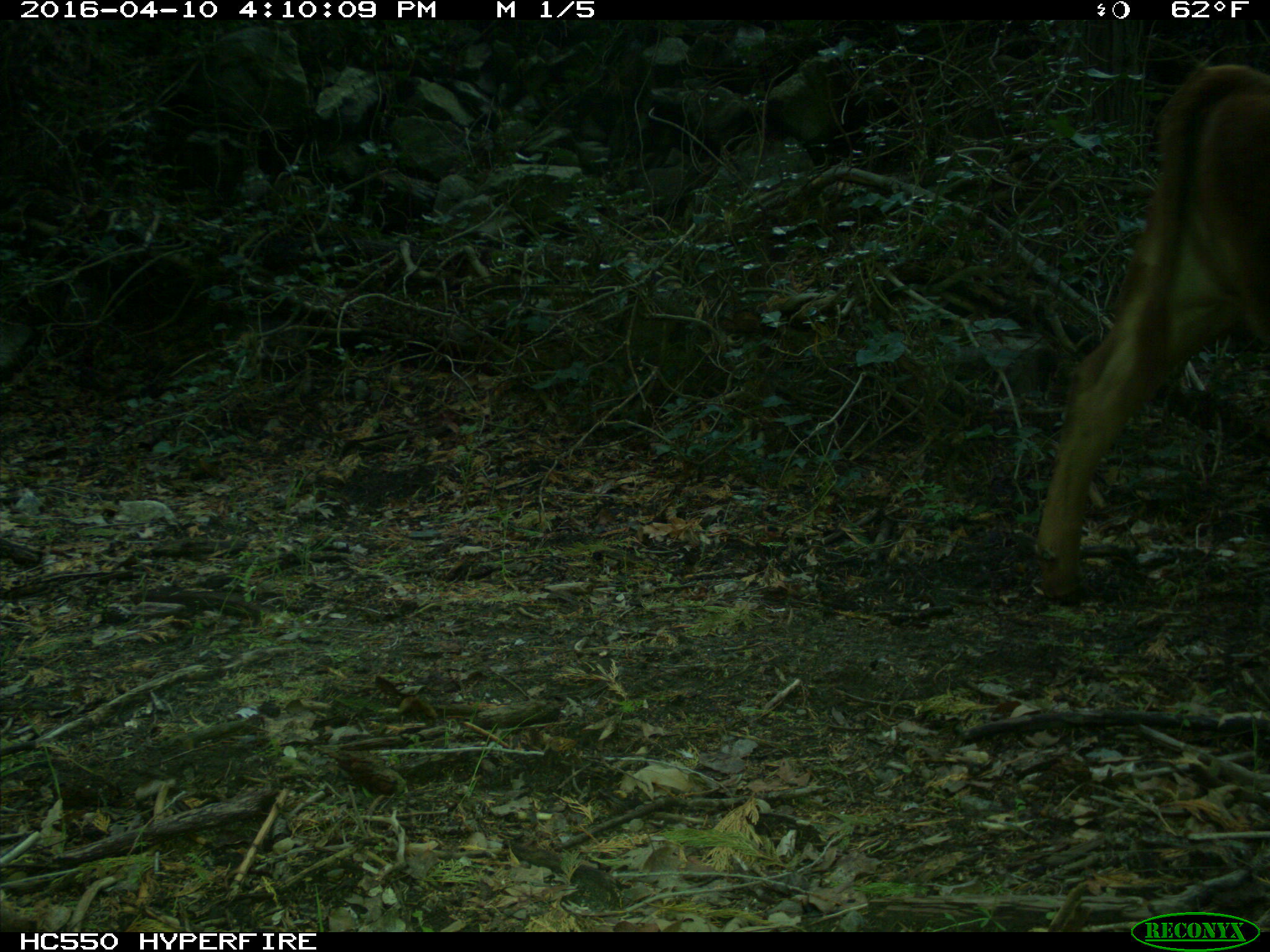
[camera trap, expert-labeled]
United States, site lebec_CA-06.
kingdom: Animalia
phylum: Chordata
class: Mammalia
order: Artiodactyla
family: Bovidae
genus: Bos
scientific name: Bos taurus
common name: domestic cow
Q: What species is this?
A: Bos taurus (domestic cow).